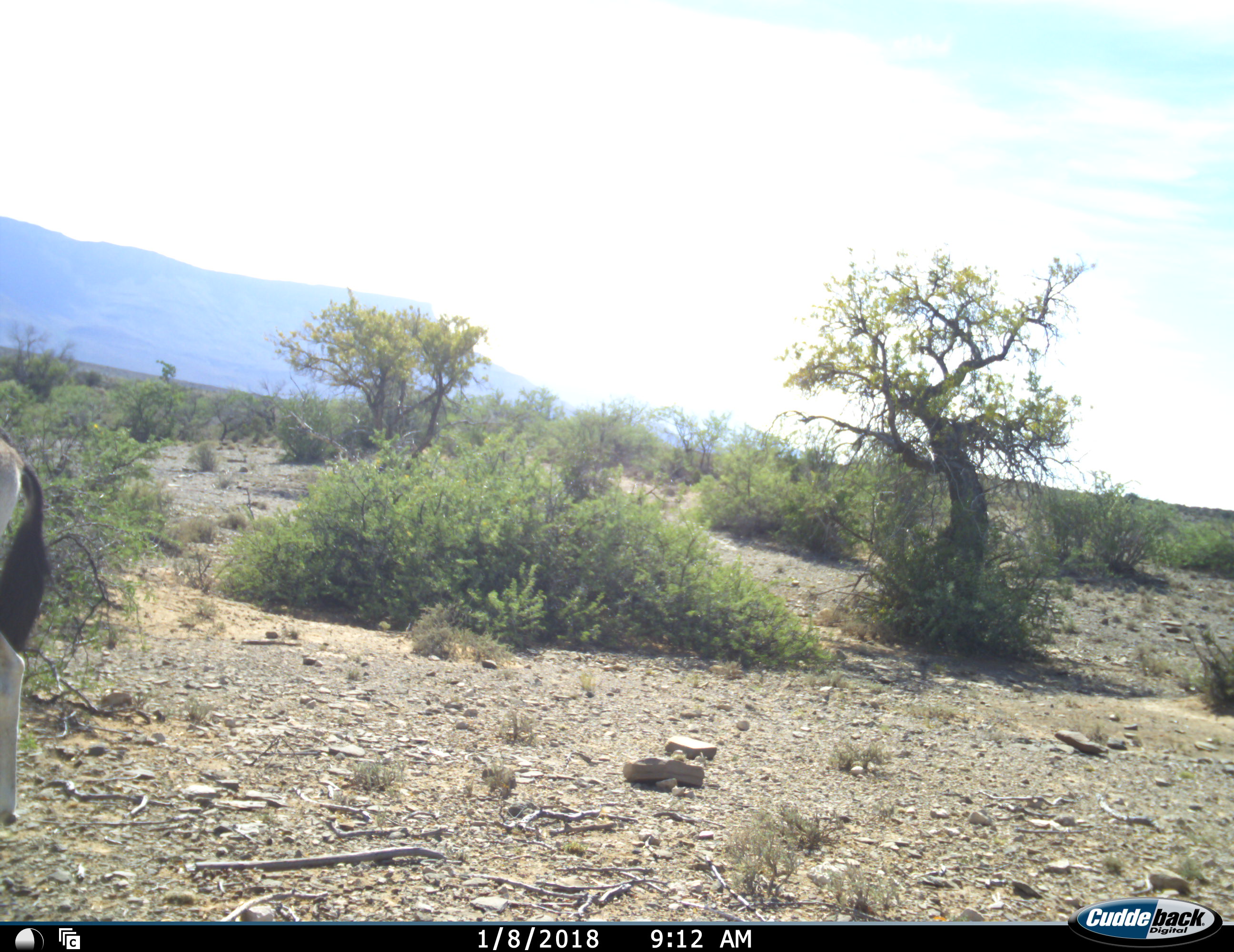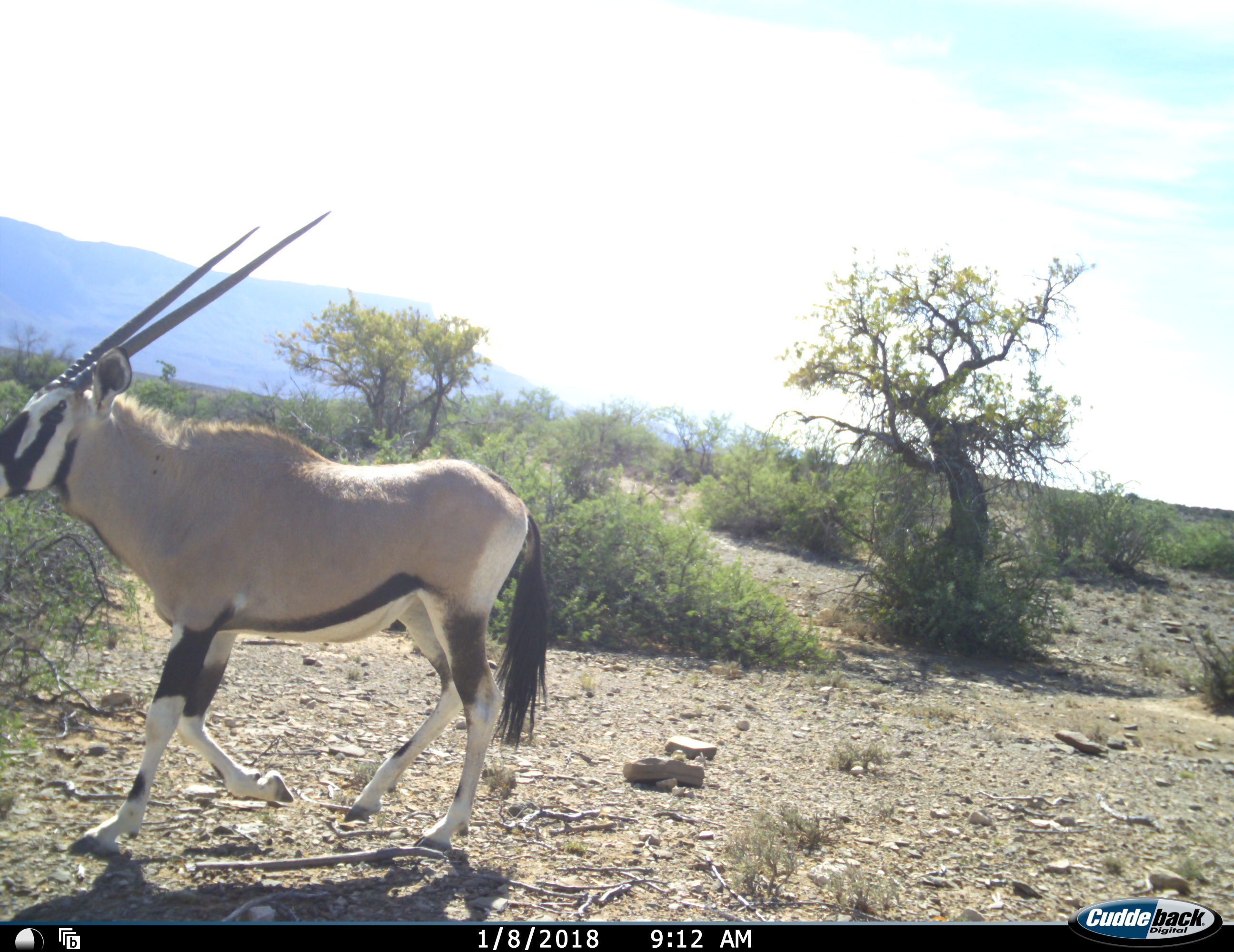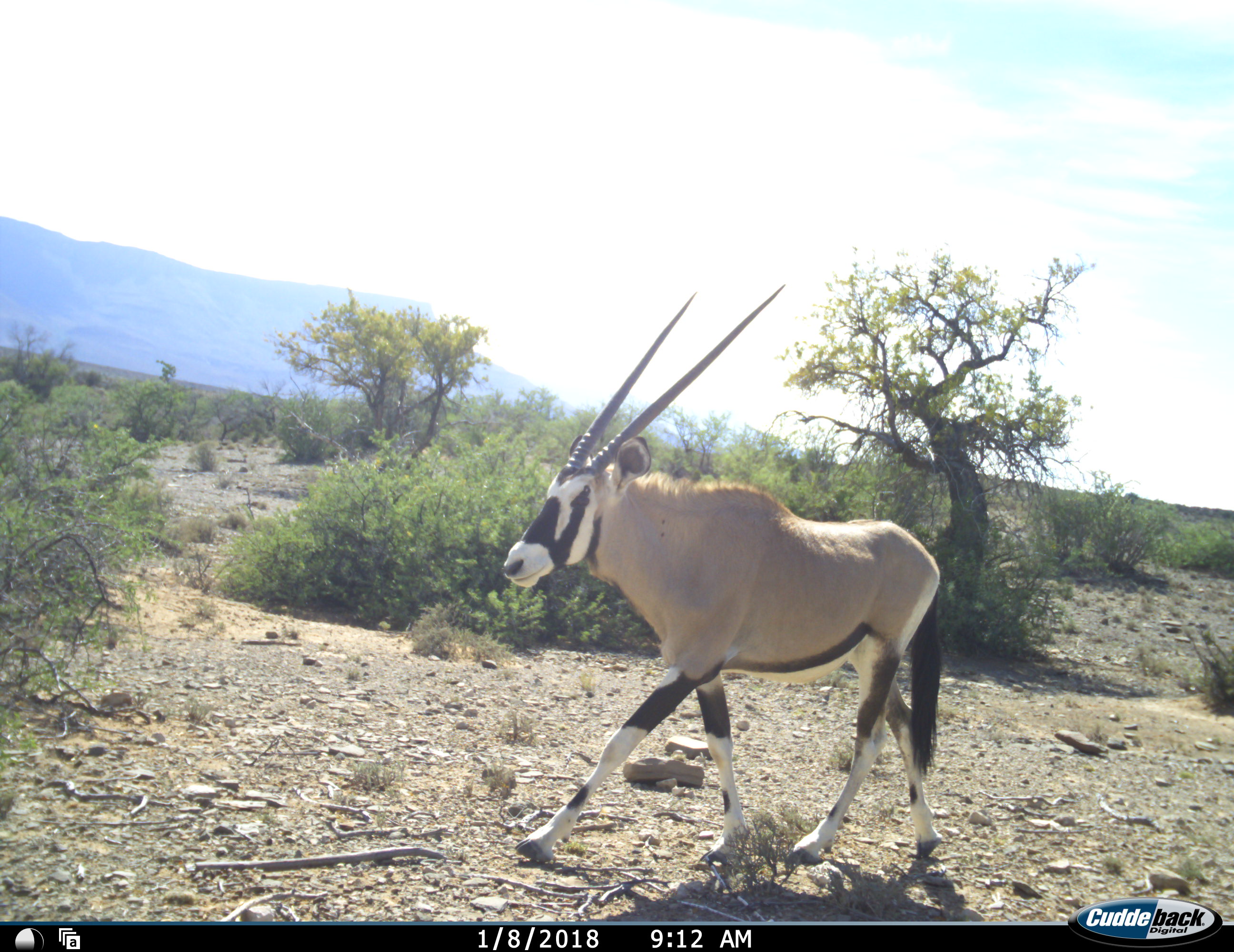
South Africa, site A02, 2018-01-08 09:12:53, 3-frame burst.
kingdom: Animalia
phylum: Chordata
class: Mammalia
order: Artiodactyla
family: Bovidae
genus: Oryx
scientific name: Oryx gazella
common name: gemsbok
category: gemsbokoryx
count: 1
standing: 10%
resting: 0%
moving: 90%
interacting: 0%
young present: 0%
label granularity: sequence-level